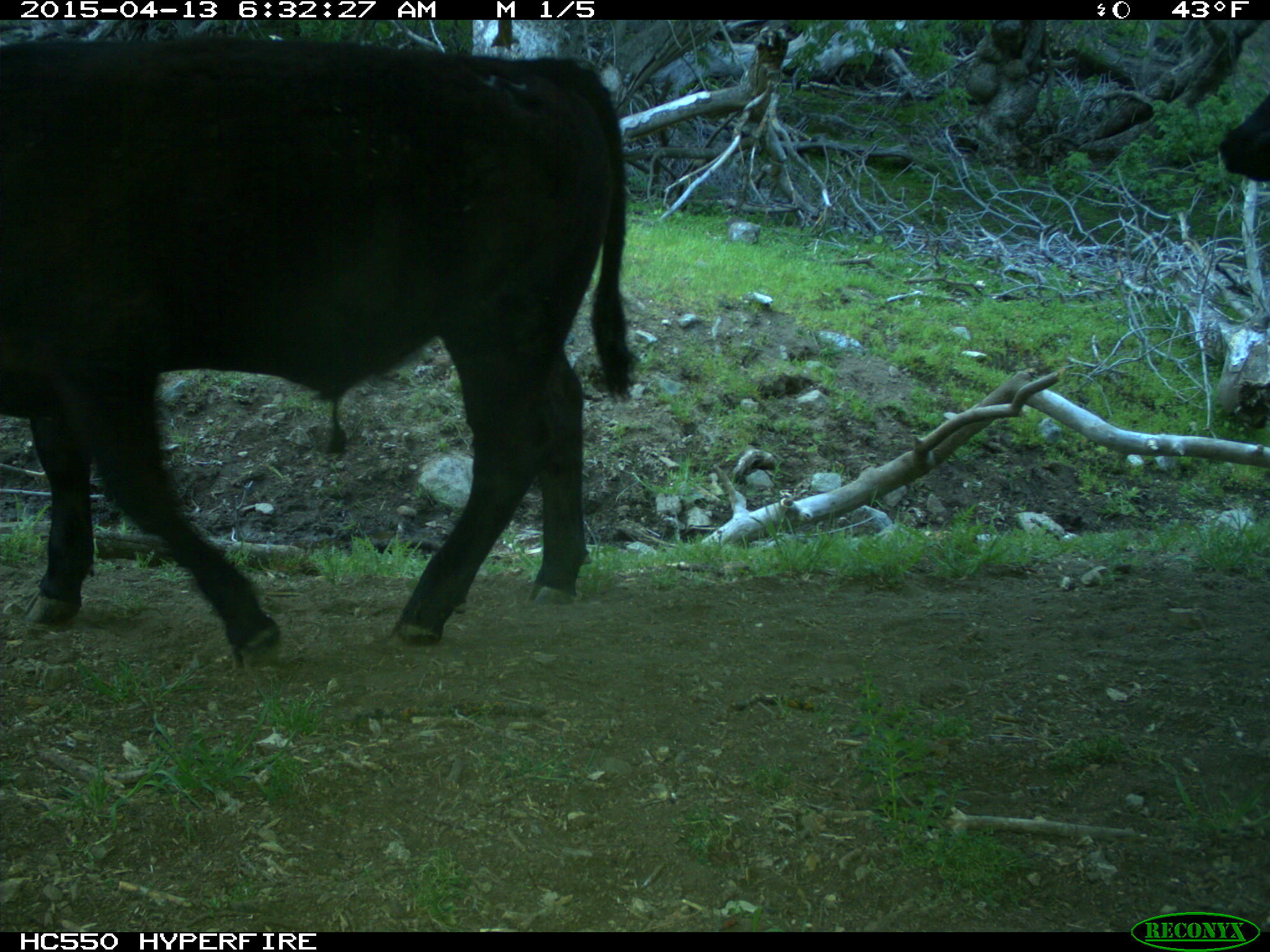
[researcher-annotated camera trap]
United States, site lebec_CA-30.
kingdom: Animalia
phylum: Chordata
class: Mammalia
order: Artiodactyla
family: Bovidae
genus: Bos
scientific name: Bos taurus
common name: domestic cow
Bos taurus (domestic cow).